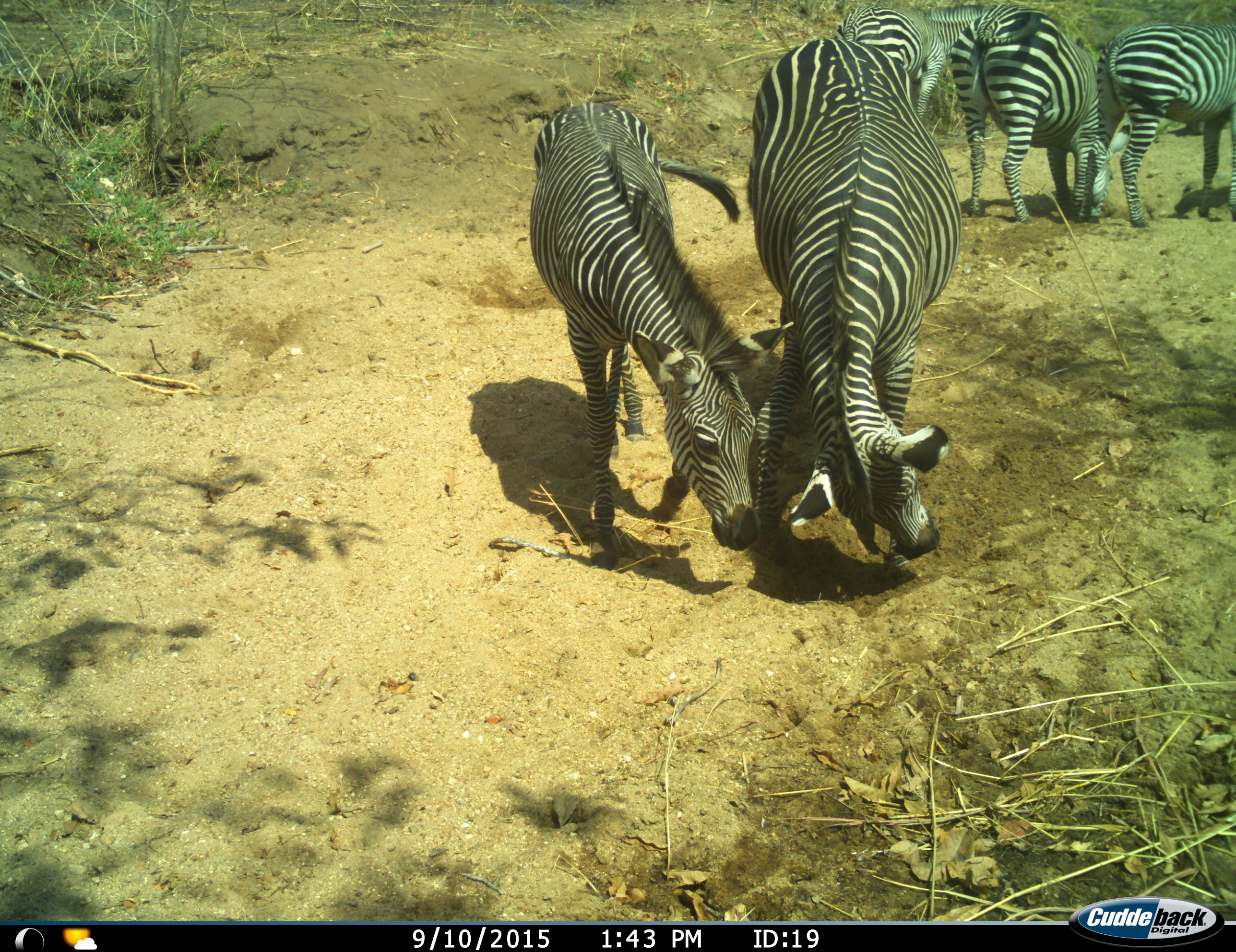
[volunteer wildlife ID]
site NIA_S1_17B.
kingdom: Animalia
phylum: Chordata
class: Mammalia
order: Perissodactyla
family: Equidae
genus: Equus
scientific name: Equus quagga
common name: plains zebra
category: zebraplains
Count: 5.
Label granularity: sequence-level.